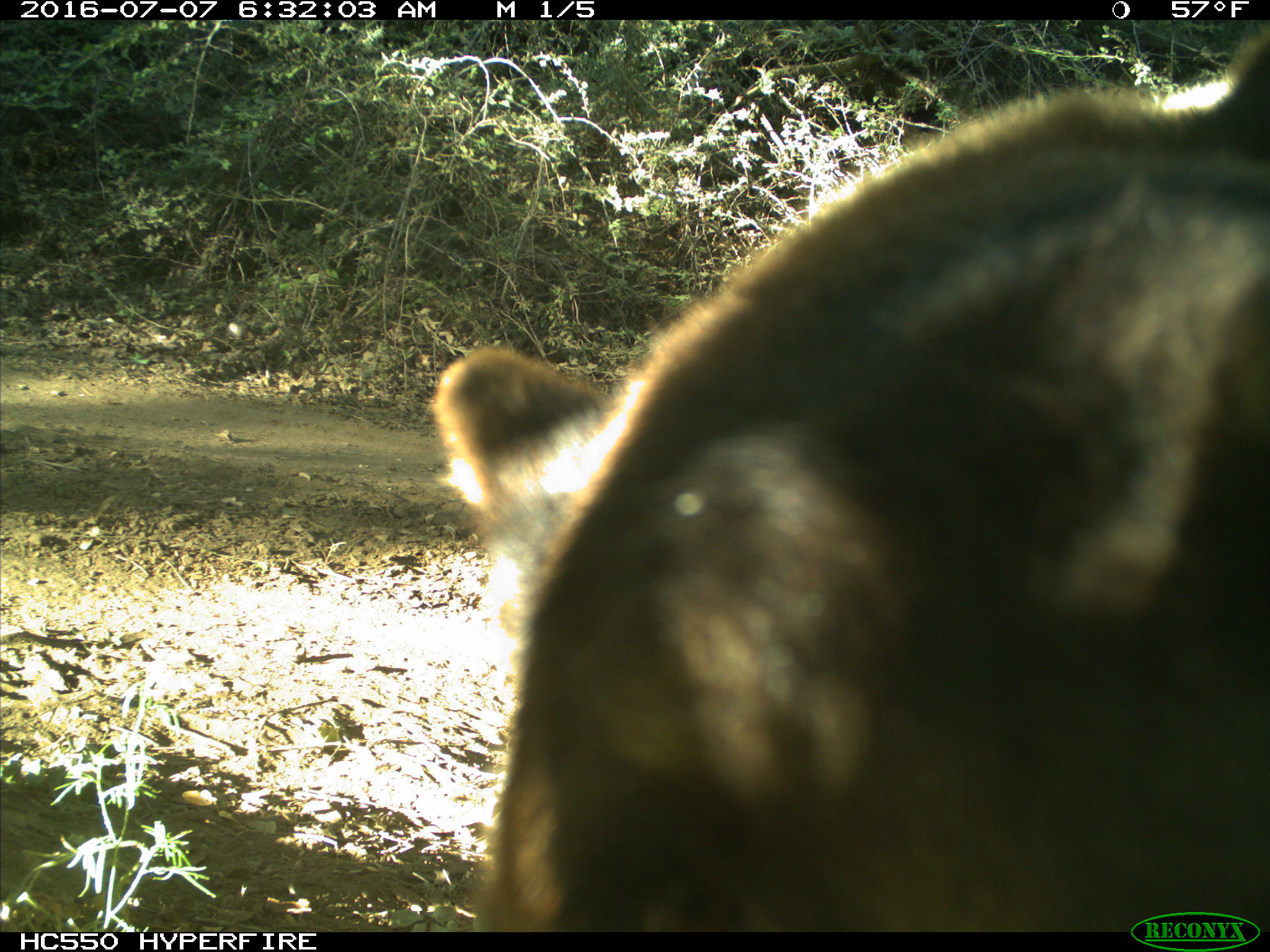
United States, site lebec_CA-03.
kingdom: Animalia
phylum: Chordata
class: Mammalia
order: Carnivora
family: Ursidae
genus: Ursus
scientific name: Ursus americanus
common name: american black bear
Ursus americanus (american black bear).